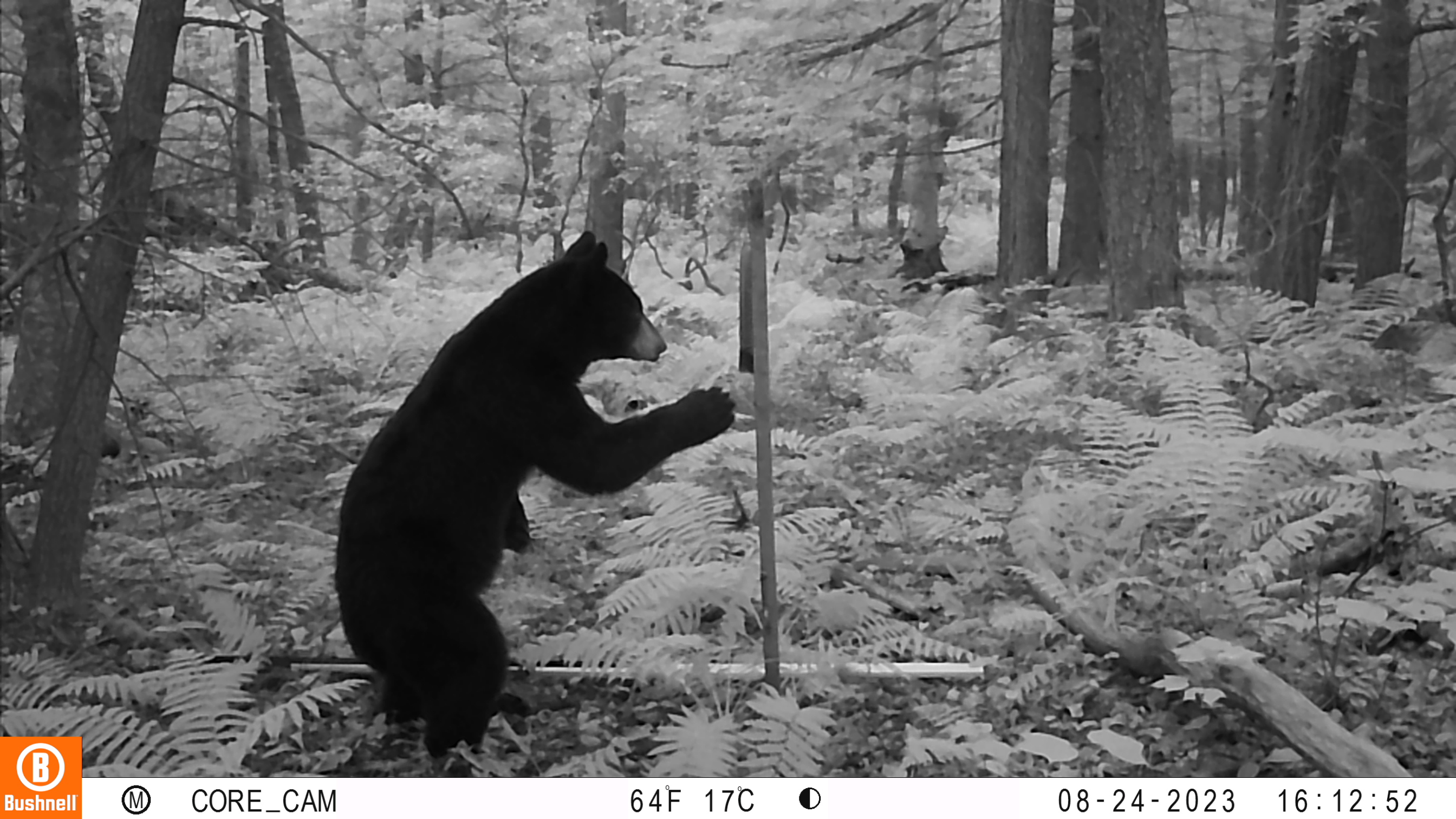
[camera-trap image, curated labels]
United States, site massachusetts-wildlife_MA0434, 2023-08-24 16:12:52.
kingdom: Animalia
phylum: Chordata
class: Mammalia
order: Carnivora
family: Ursidae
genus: Ursus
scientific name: Ursus americanus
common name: black bear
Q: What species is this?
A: Black bear (Ursus americanus).